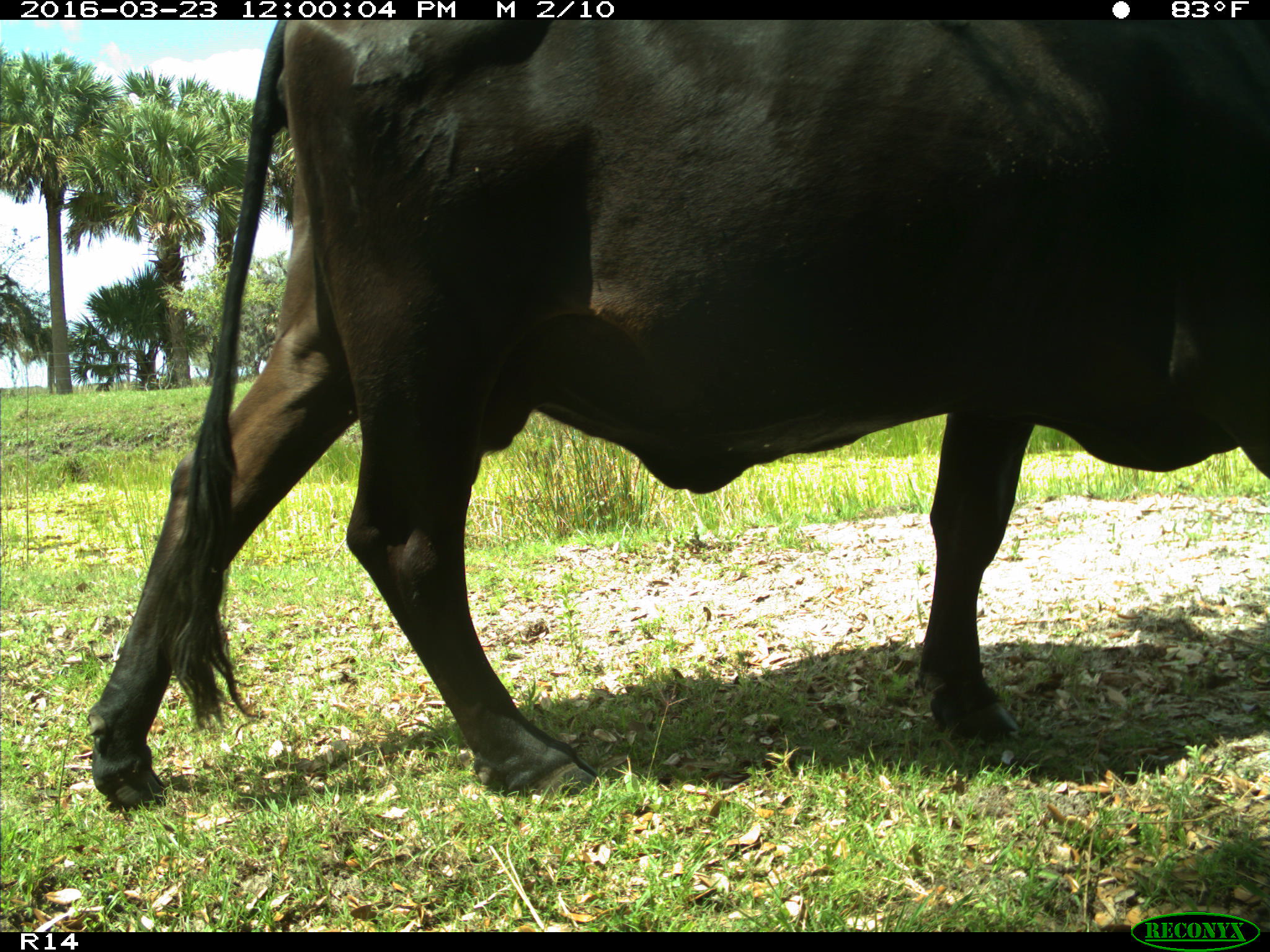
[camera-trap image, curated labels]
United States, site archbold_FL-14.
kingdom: Animalia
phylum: Chordata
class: Mammalia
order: Artiodactyla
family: Bovidae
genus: Bos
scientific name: Bos taurus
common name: domestic cow